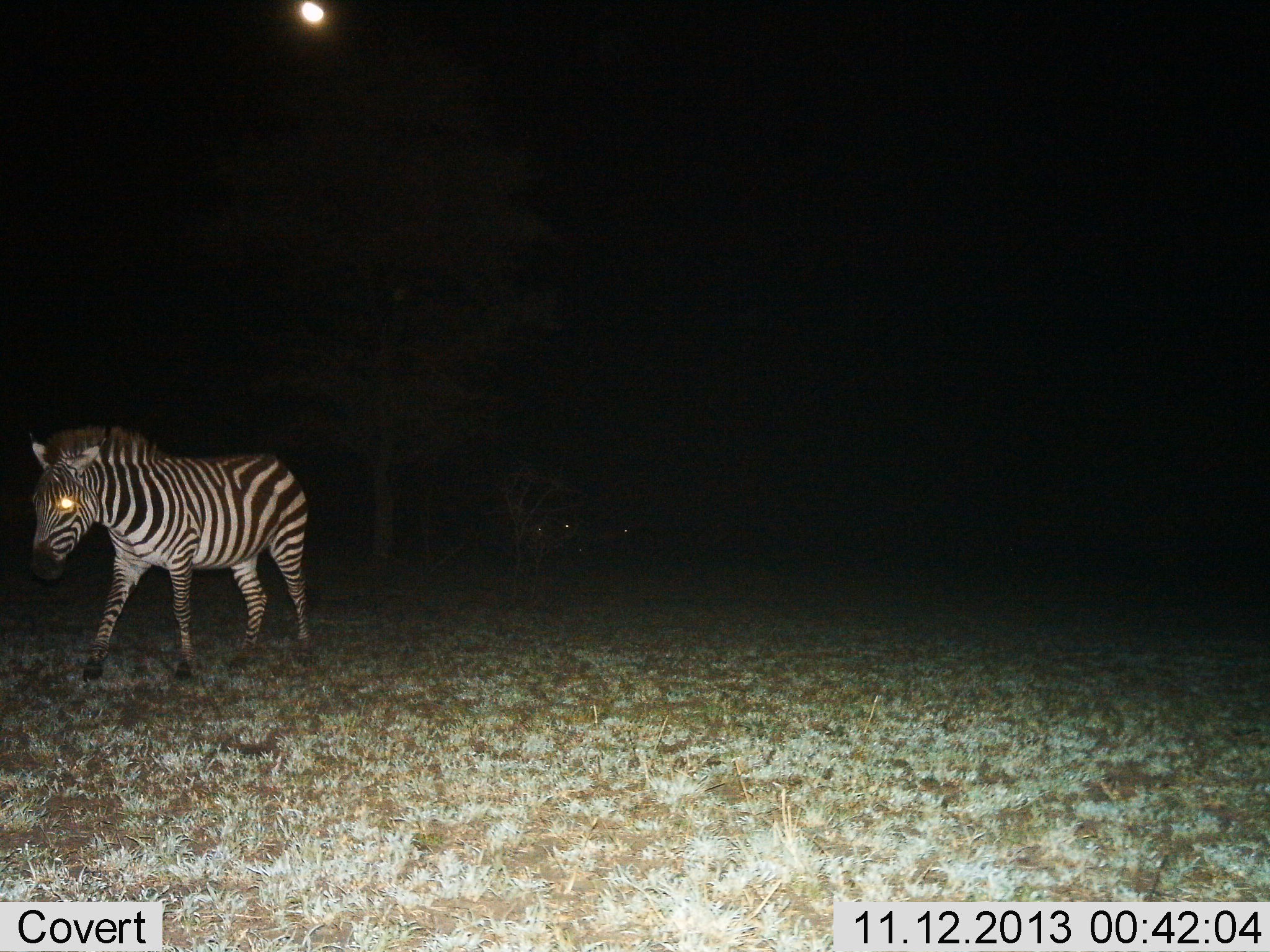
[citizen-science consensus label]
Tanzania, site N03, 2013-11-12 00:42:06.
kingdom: Animalia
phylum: Chordata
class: Mammalia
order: Perissodactyla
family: Equidae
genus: Equus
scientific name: Equus quagga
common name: plains zebra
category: zebra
Zebra (plains zebra) (Equus quagga), count 1. Behavior (volunteer vote fractions): standing 41%, resting 2%, moving 60%, interacting 0%. Young present (vote fraction): 0%. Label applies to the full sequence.